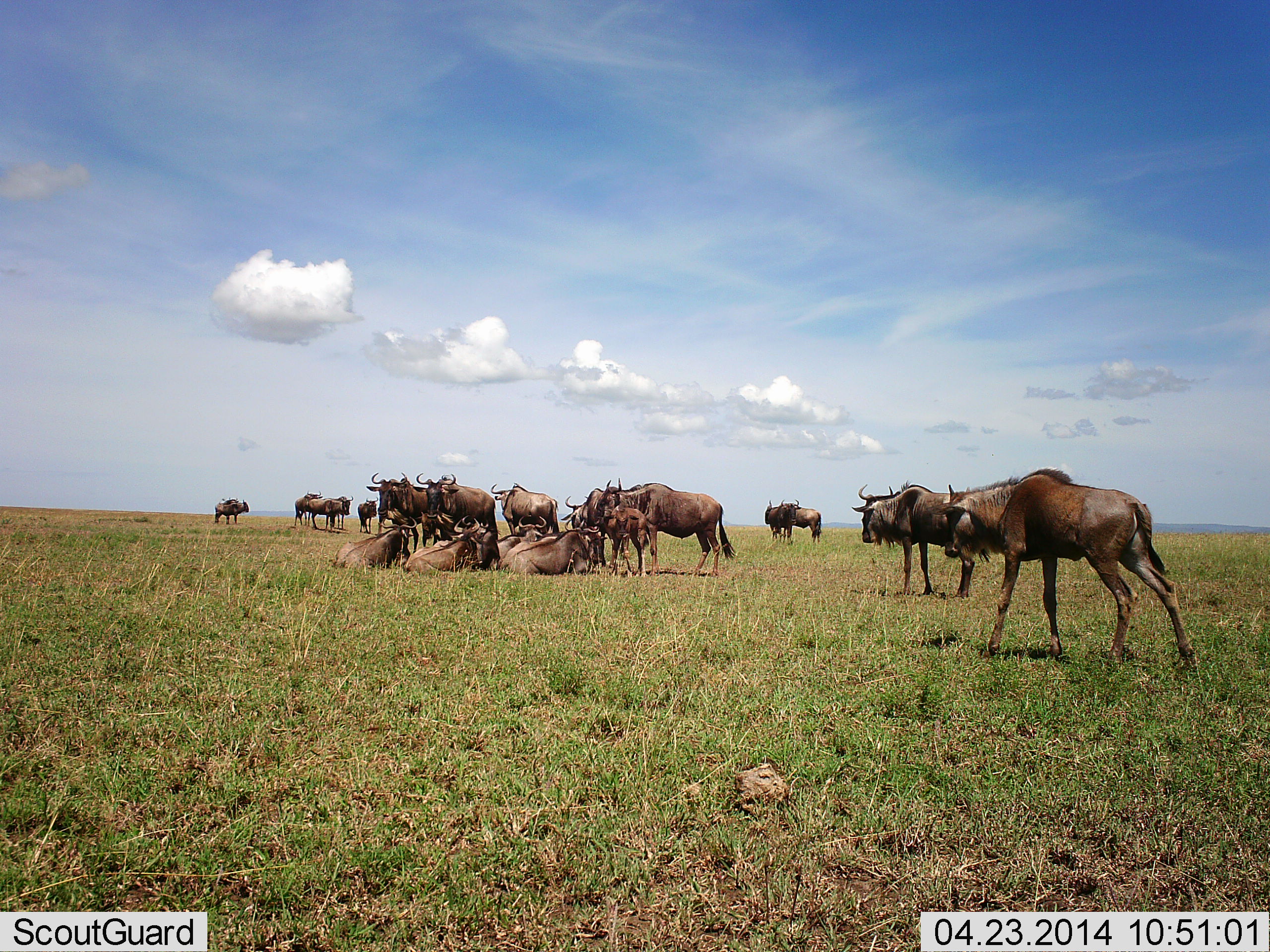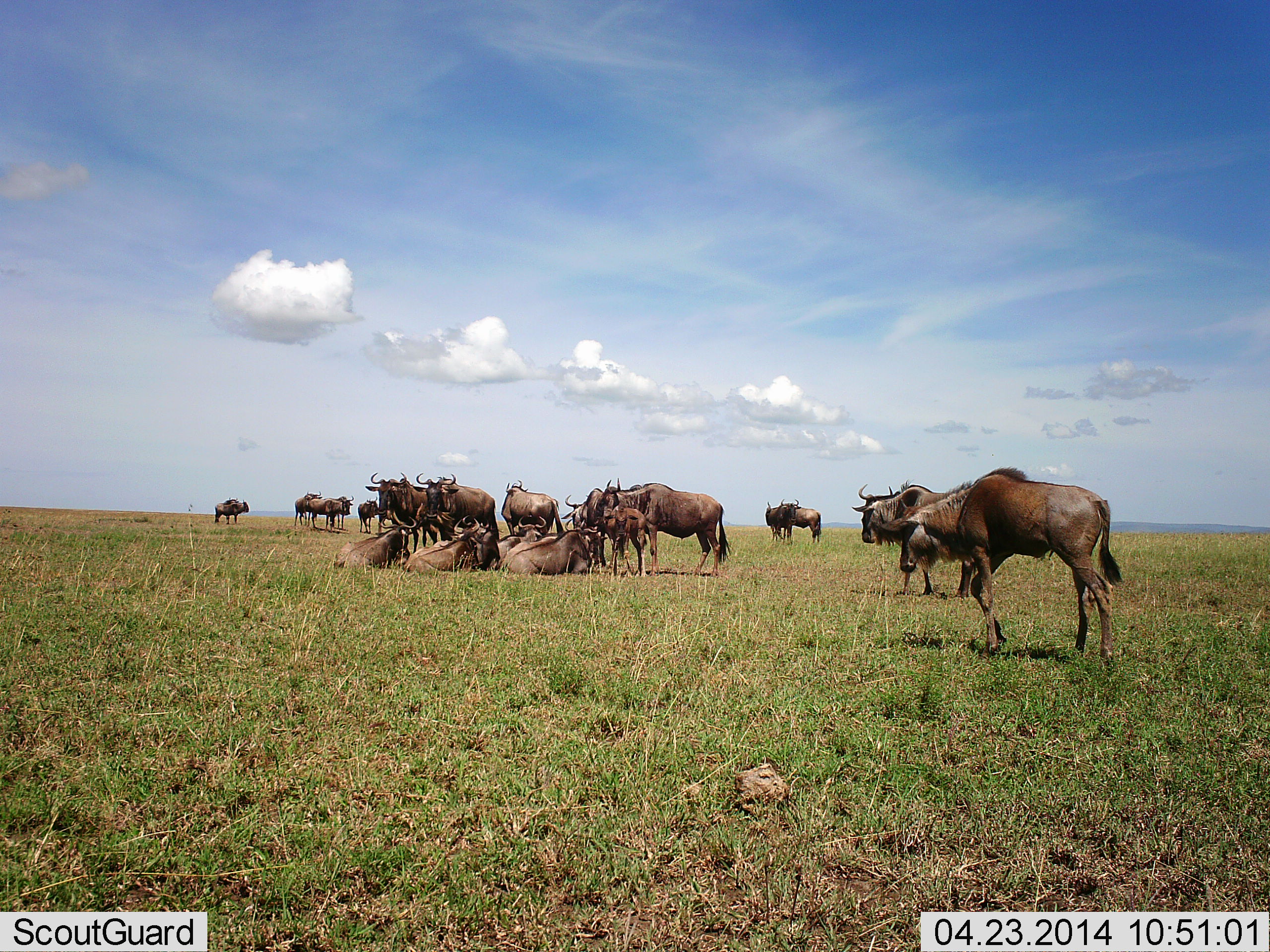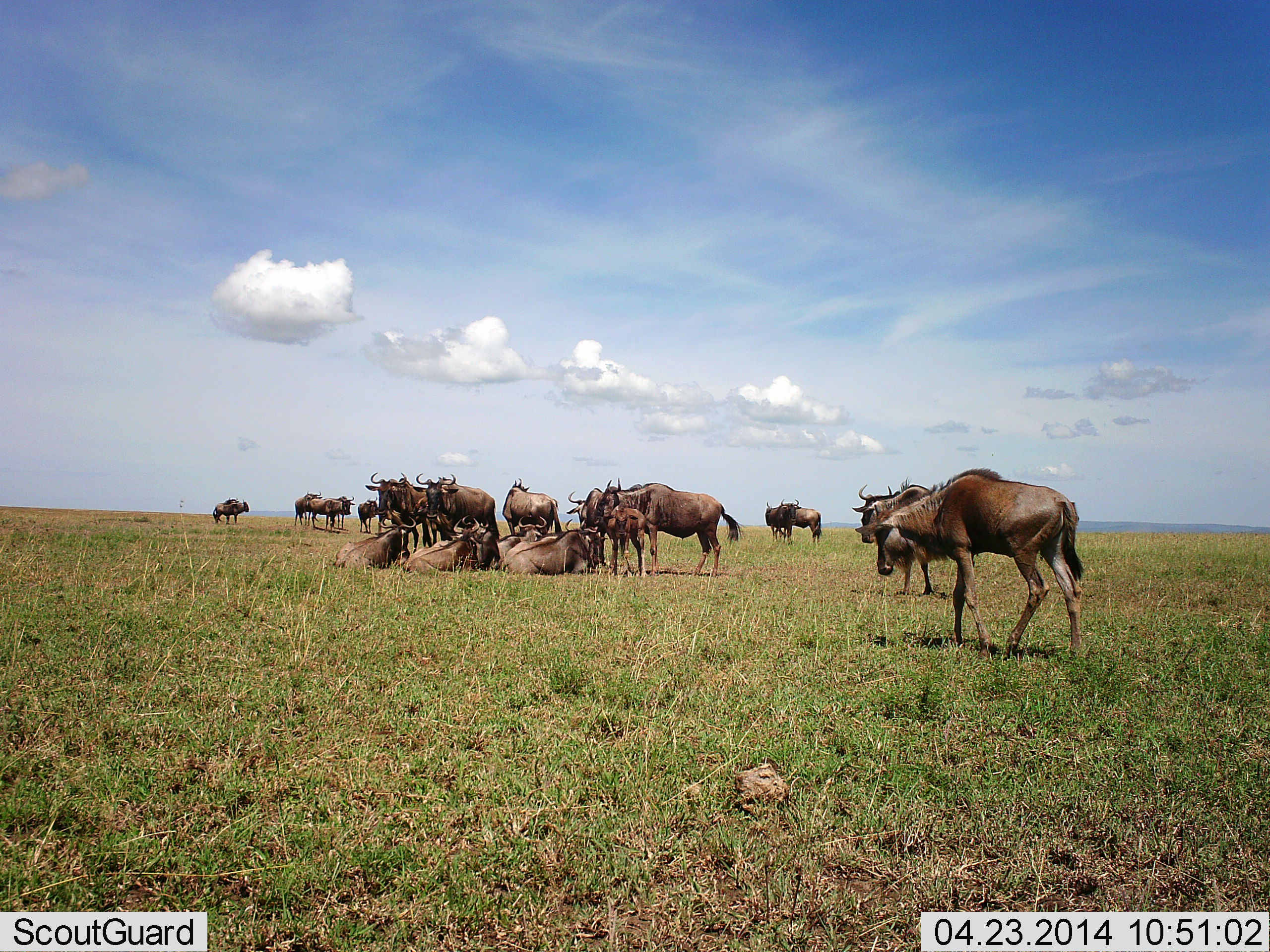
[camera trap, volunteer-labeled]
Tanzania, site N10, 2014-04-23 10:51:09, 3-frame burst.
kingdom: Animalia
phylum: Chordata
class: Mammalia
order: Artiodactyla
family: Bovidae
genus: Connochaetes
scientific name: Connochaetes taurinus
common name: blue wildebeest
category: wildebeest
Wildebeest (blue wildebeest) (Connochaetes taurinus), count 11-50. Behavior (volunteer vote fractions): standing 100%, resting 100%, moving 60%, interacting 30%. Young present (vote fraction): 30%. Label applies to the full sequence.